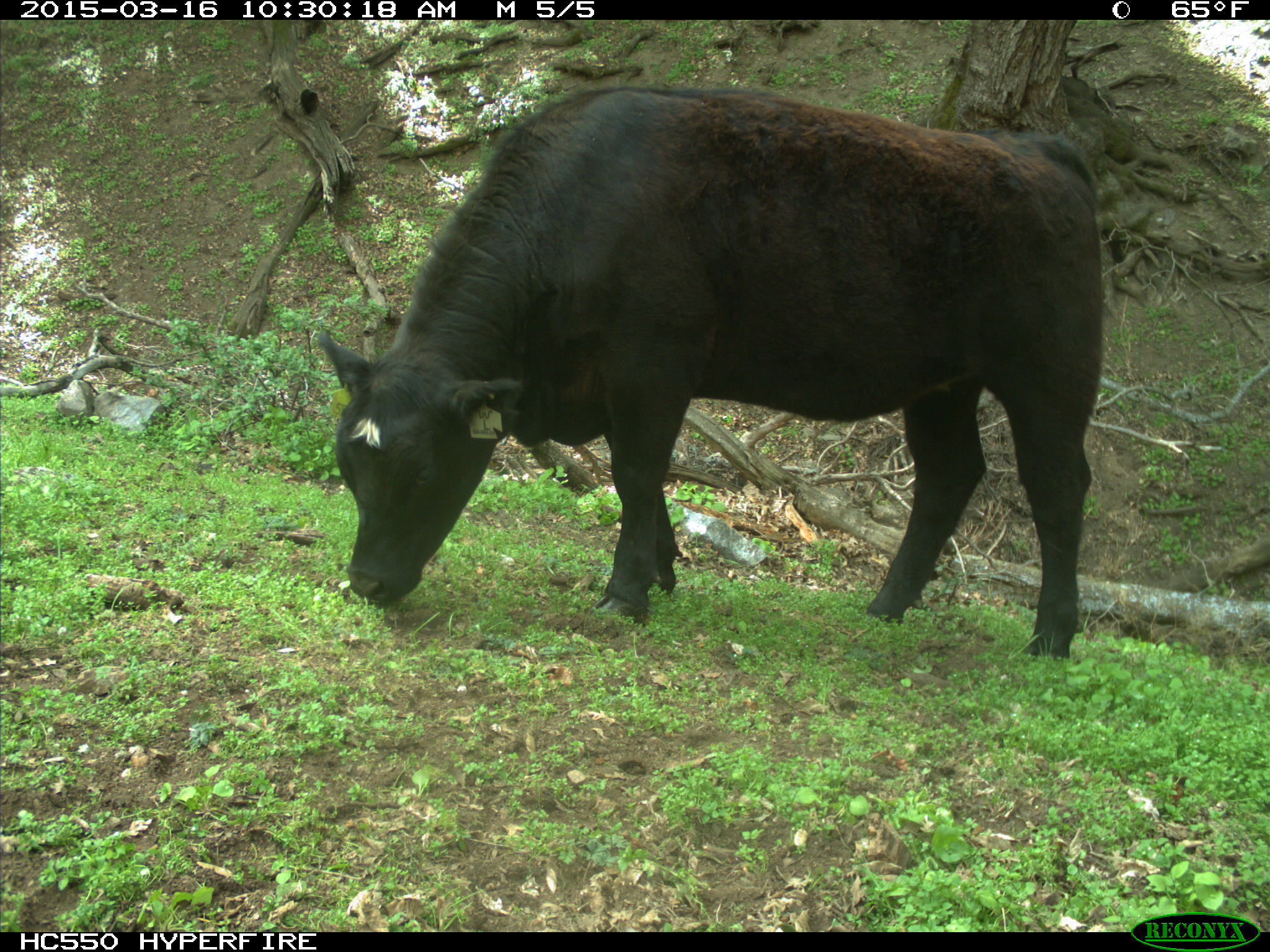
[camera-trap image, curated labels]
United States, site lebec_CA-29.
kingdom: Animalia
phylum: Chordata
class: Mammalia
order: Artiodactyla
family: Bovidae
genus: Bos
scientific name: Bos taurus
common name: domestic cow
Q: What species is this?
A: Bos taurus (domestic cow).